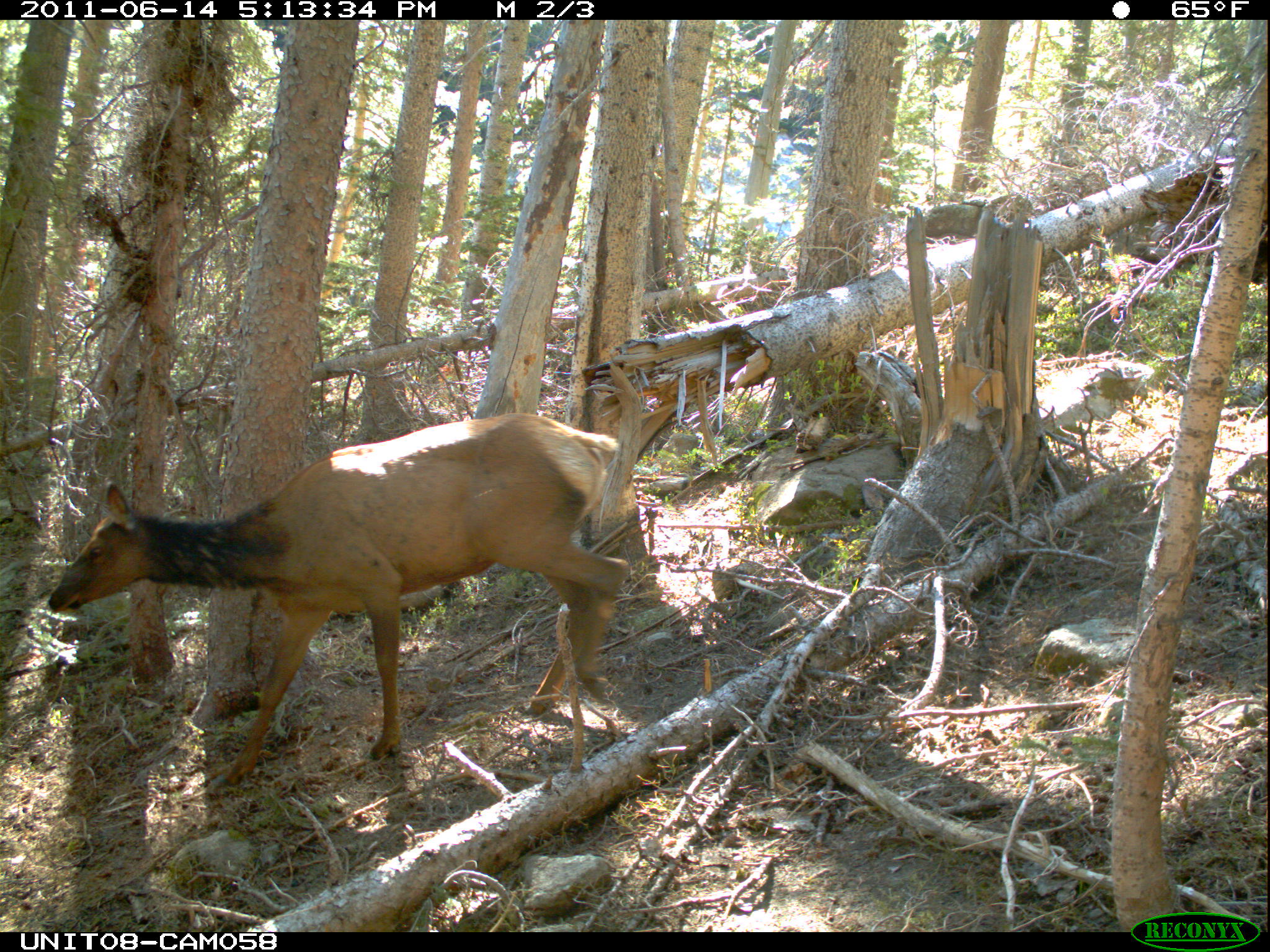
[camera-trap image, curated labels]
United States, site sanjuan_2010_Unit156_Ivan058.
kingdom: Animalia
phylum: Chordata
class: Mammalia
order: Artiodactyla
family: Cervidae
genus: Cervus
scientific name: Cervus elaphus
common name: red deer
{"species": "Cervus elaphus (red deer)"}